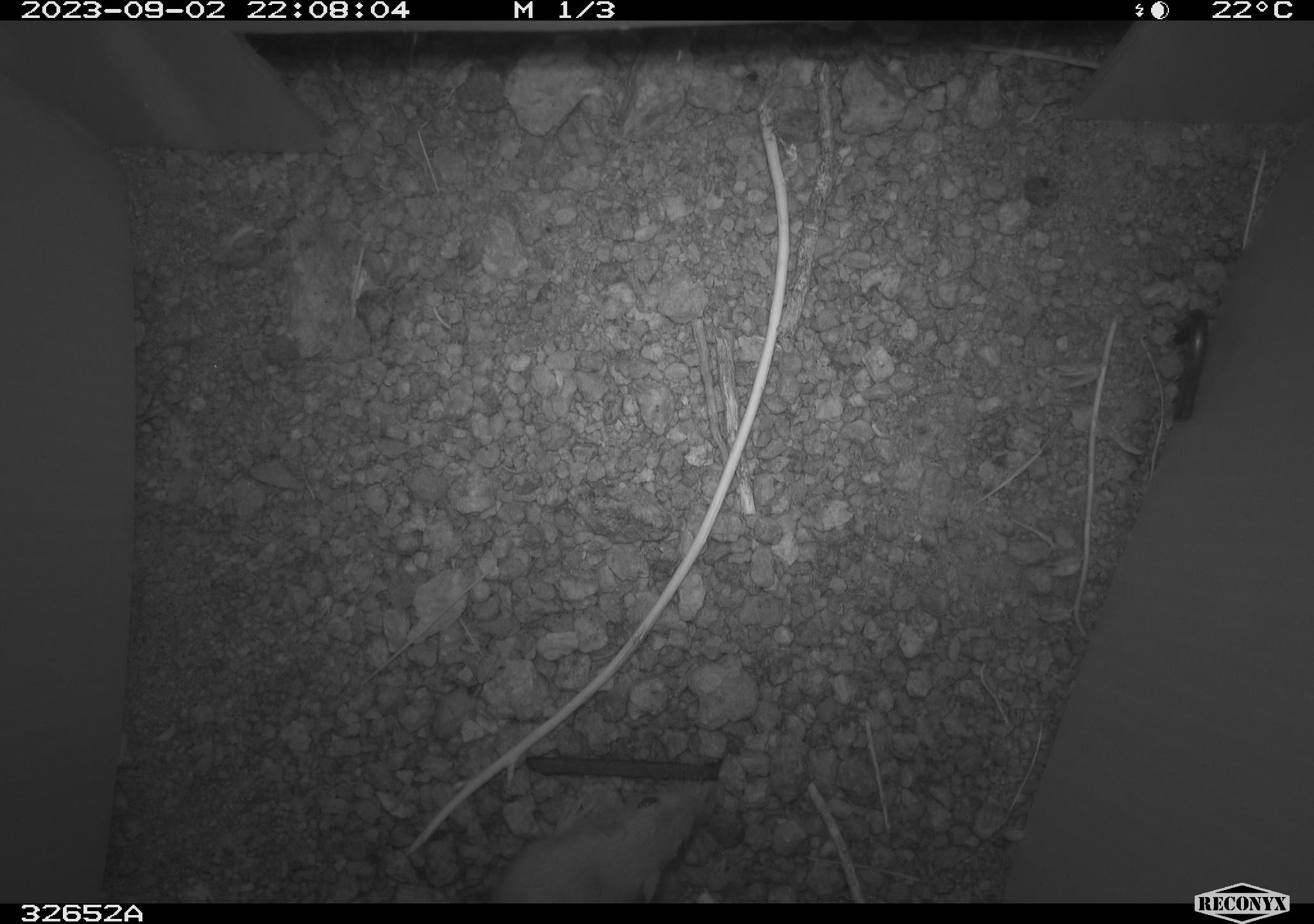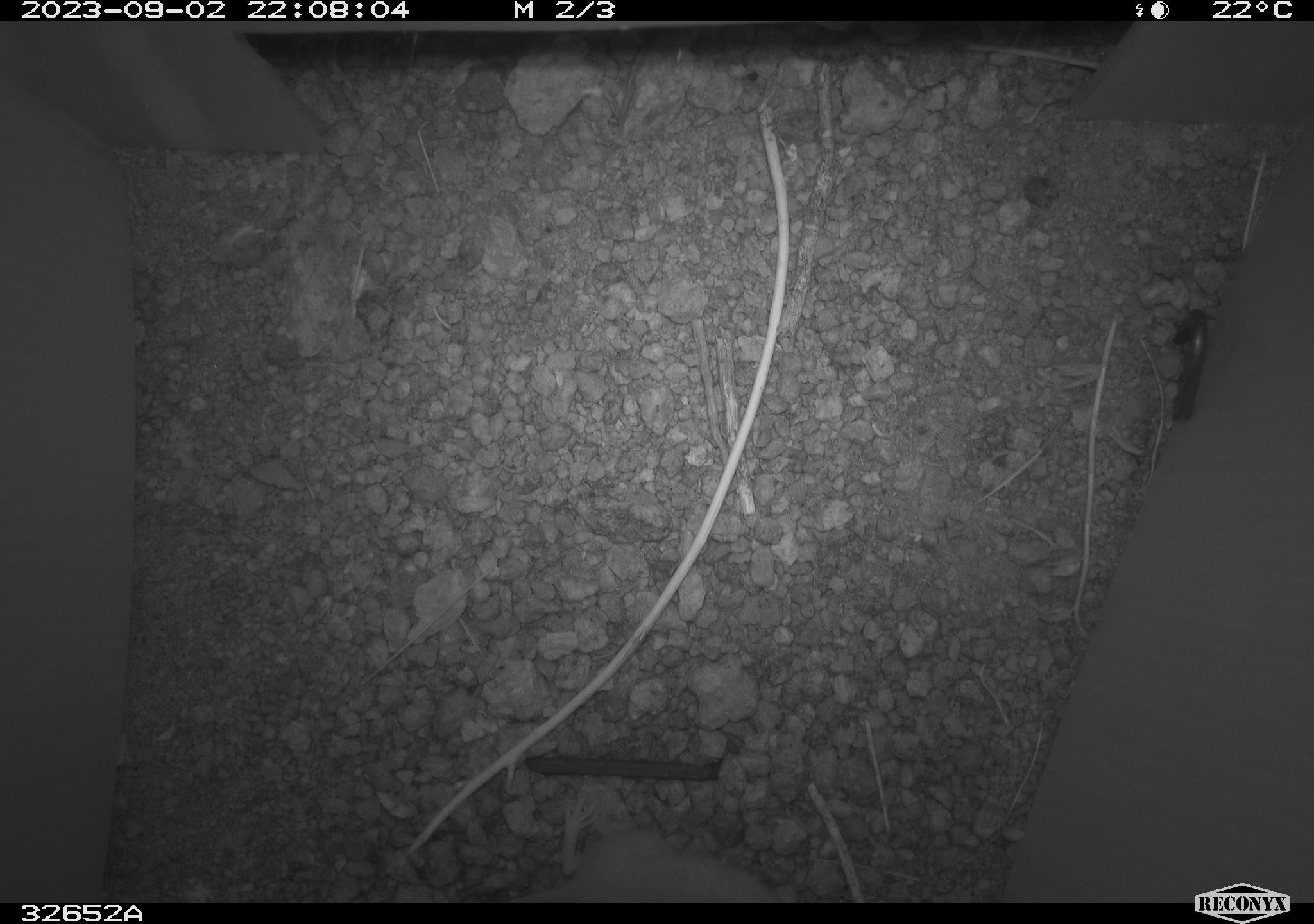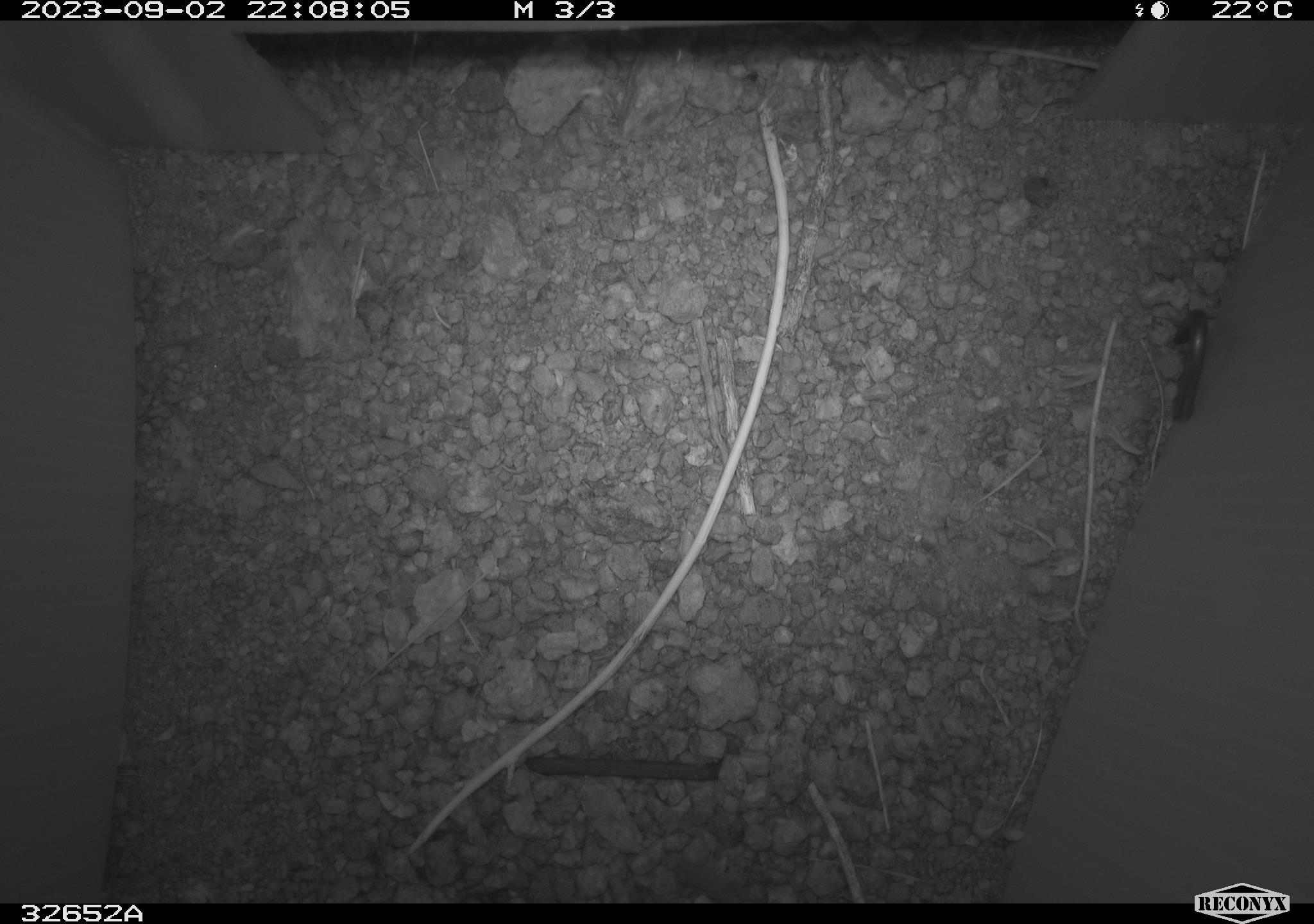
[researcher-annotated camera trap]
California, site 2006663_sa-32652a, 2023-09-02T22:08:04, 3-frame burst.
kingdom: Animalia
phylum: Chordata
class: Mammalia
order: Rodentia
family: Heteromyidae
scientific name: Heteromyidae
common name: kangaroo rats and pocket mice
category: heteromyidae family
Heteromyidae family (kangaroo rats and pocket mice) (Heteromyidae).